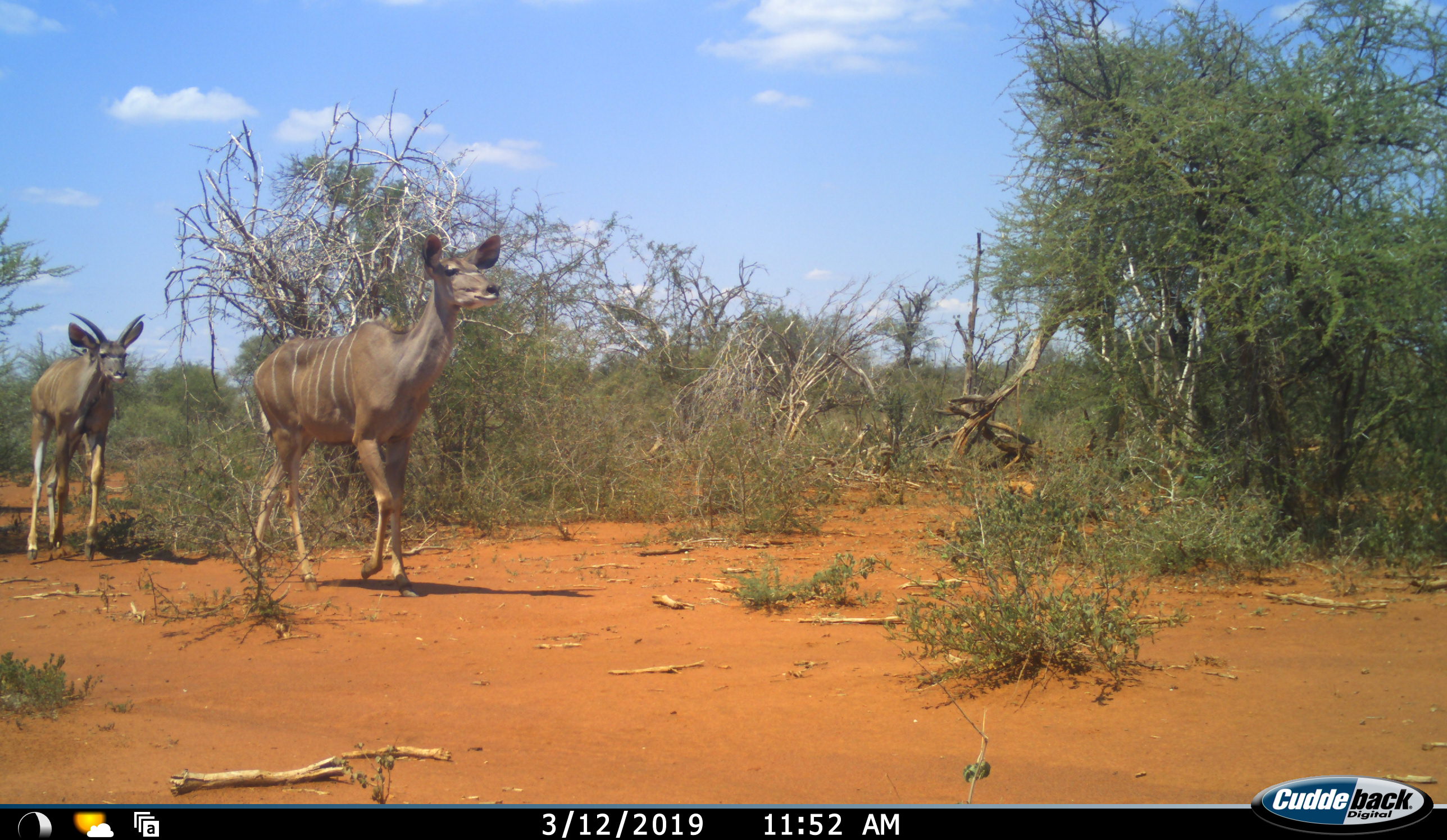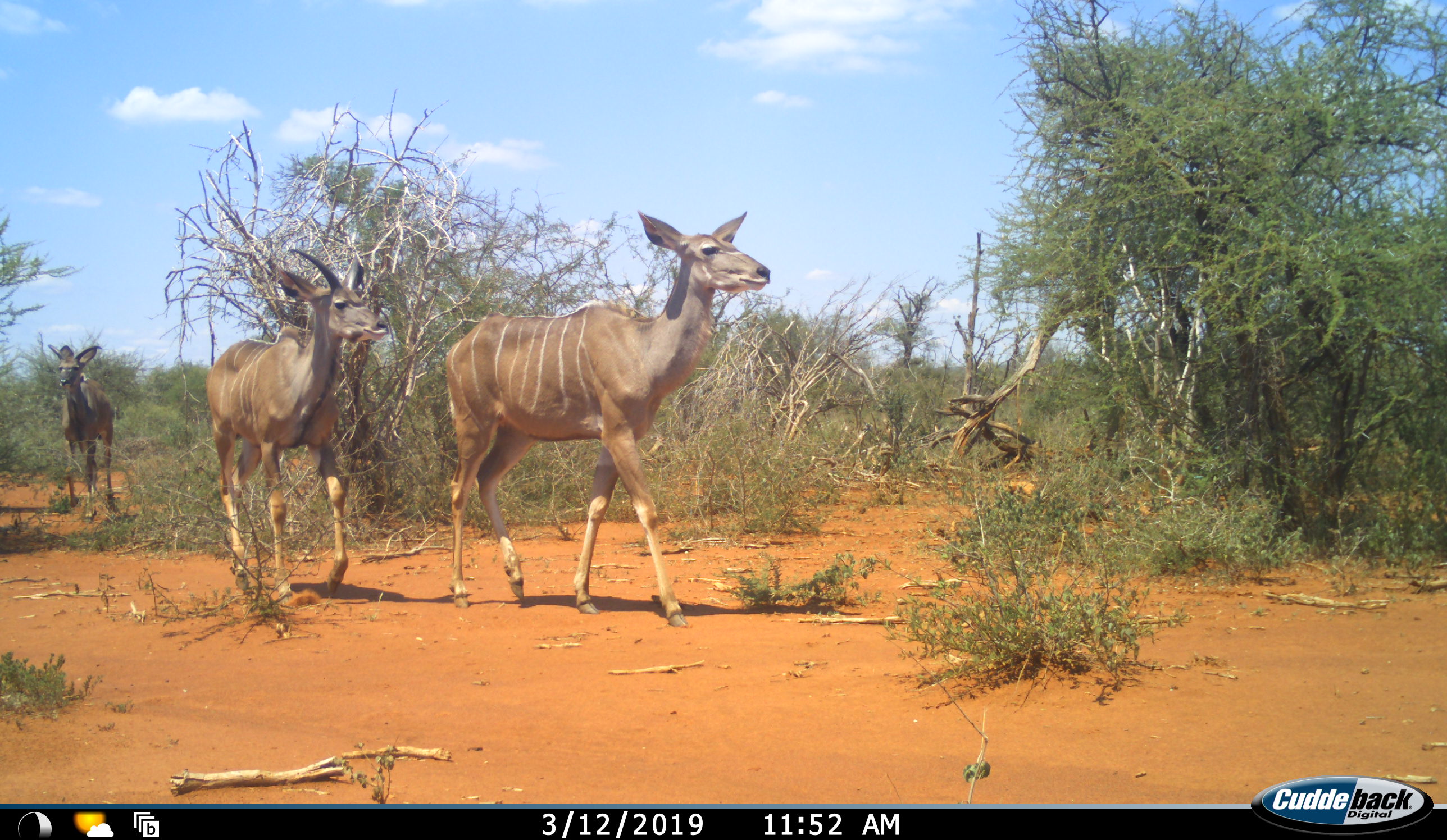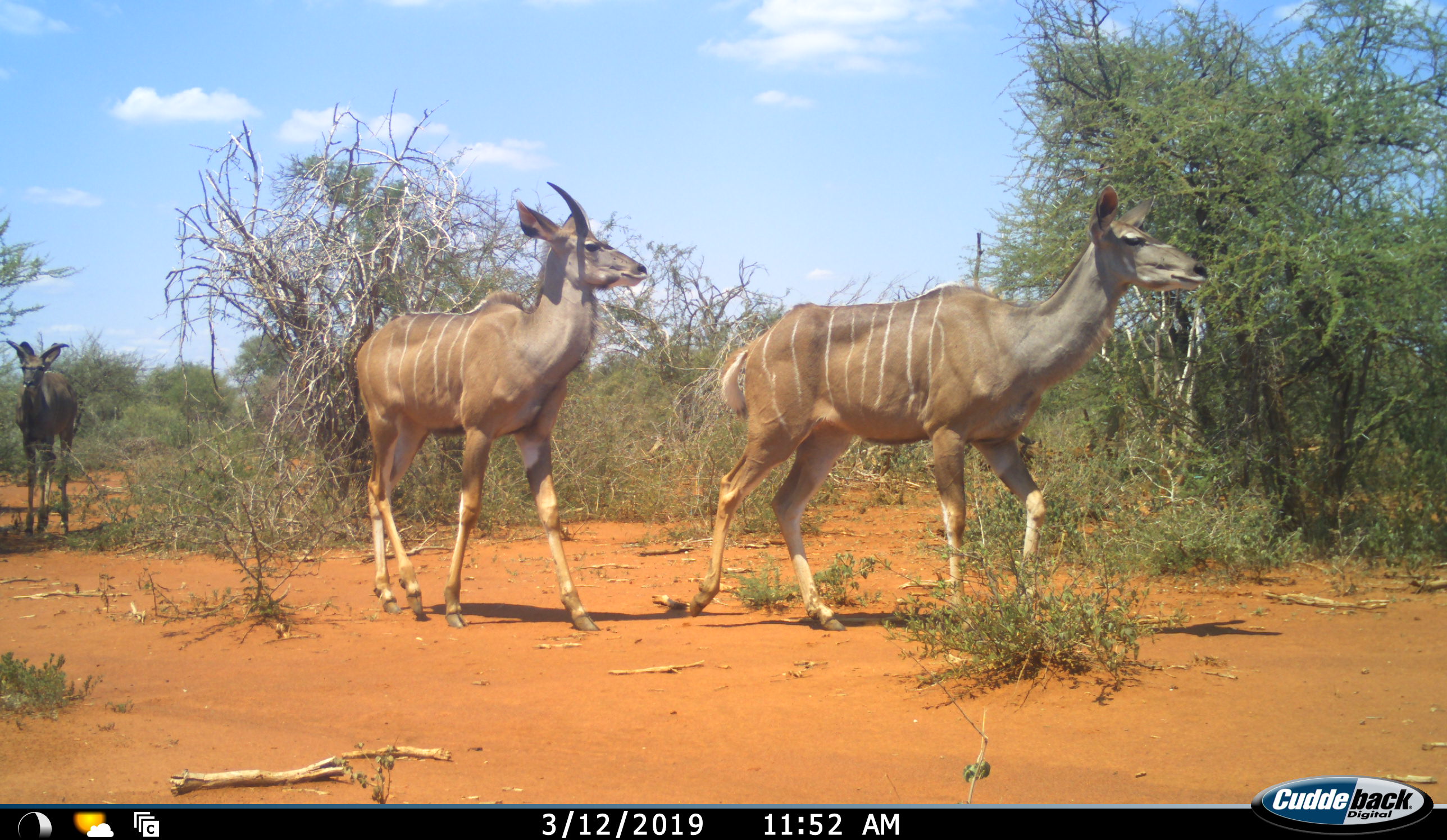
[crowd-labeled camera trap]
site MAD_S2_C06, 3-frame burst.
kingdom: Animalia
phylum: Chordata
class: Mammalia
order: Artiodactyla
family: Bovidae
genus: Tragelaphus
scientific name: Tragelaphus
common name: kudu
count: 3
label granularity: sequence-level